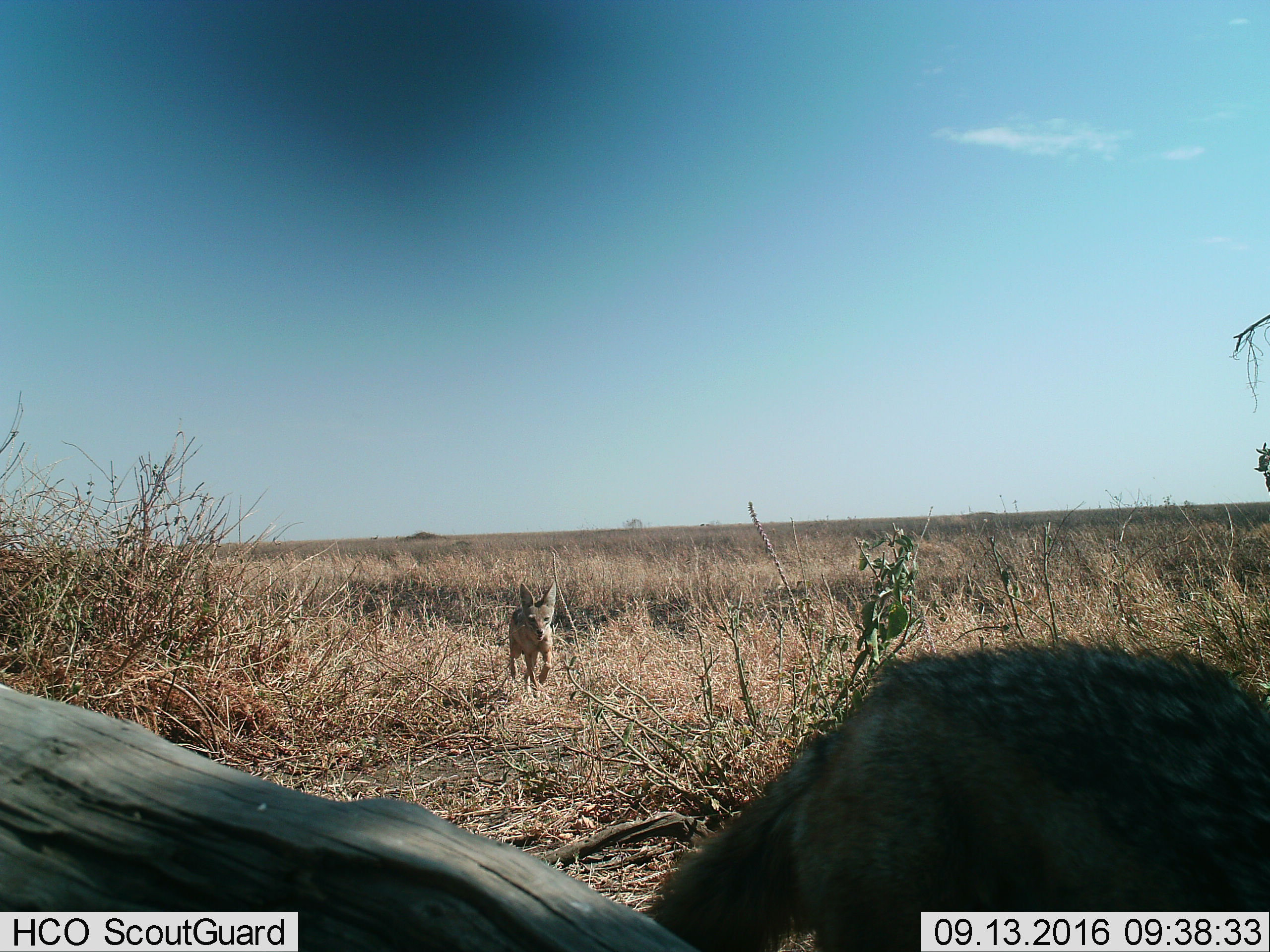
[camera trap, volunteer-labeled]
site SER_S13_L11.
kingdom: Animalia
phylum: Chordata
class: Mammalia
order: Carnivora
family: Canidae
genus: Lupulella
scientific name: Lupulella mesomelas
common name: black-backed jackal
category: jackalblackbacked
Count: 2.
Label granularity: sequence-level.